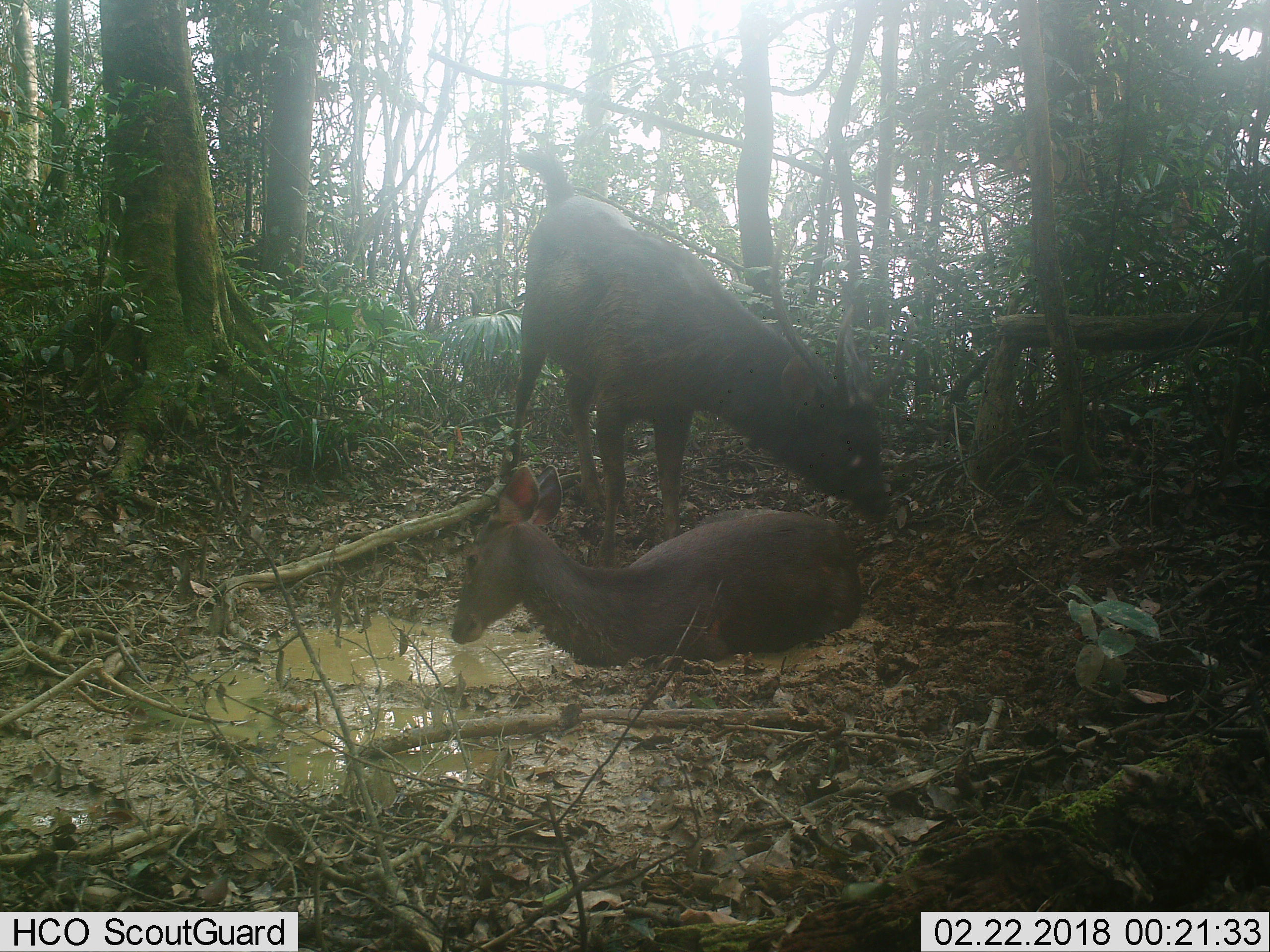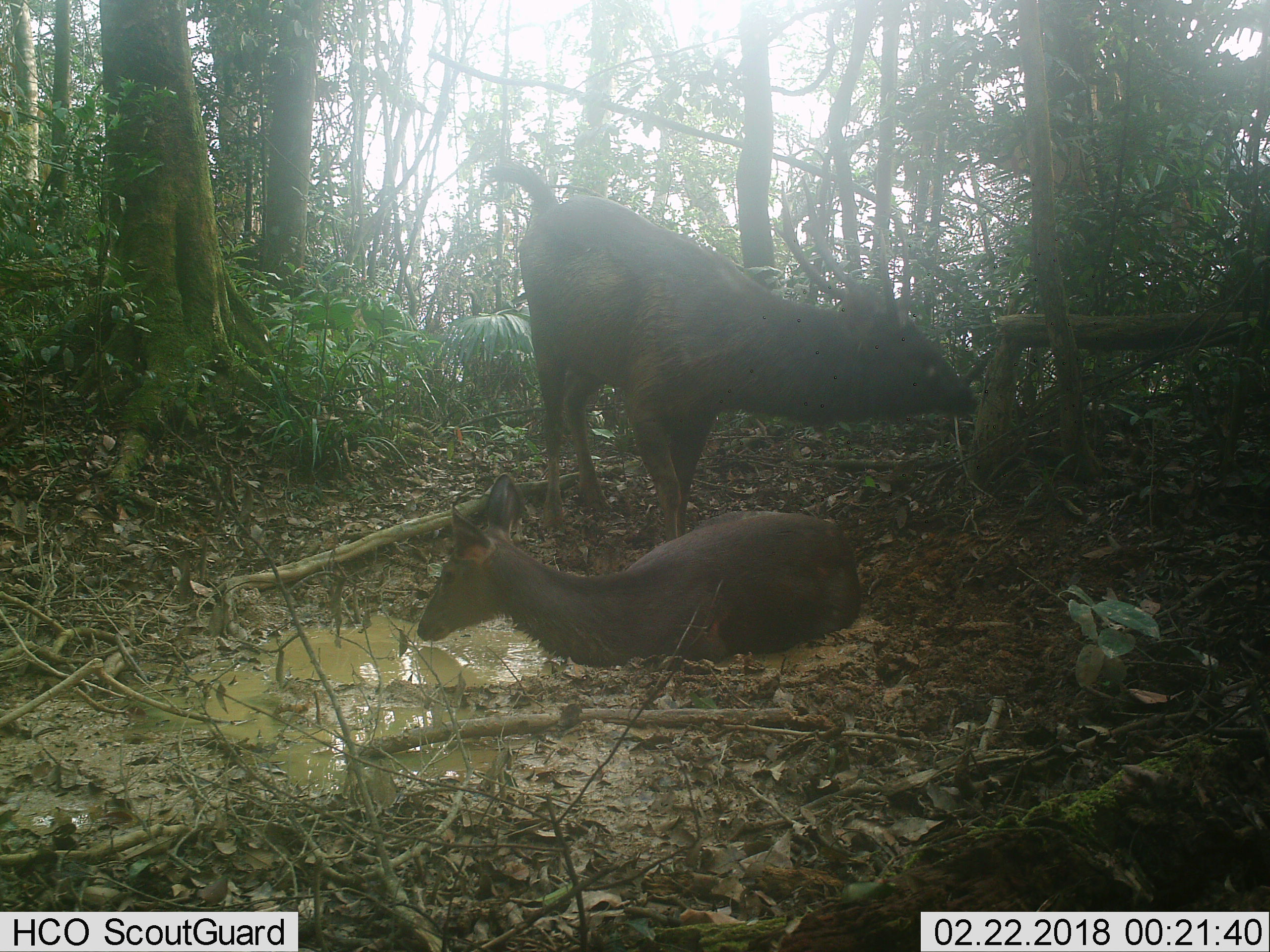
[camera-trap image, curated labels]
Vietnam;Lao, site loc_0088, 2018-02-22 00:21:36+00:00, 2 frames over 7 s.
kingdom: Animalia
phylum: Chordata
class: Mammalia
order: Artiodactyla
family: Cervidae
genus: Rusa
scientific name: Rusa unicolor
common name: sambar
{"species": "sambar (Rusa unicolor)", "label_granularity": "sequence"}